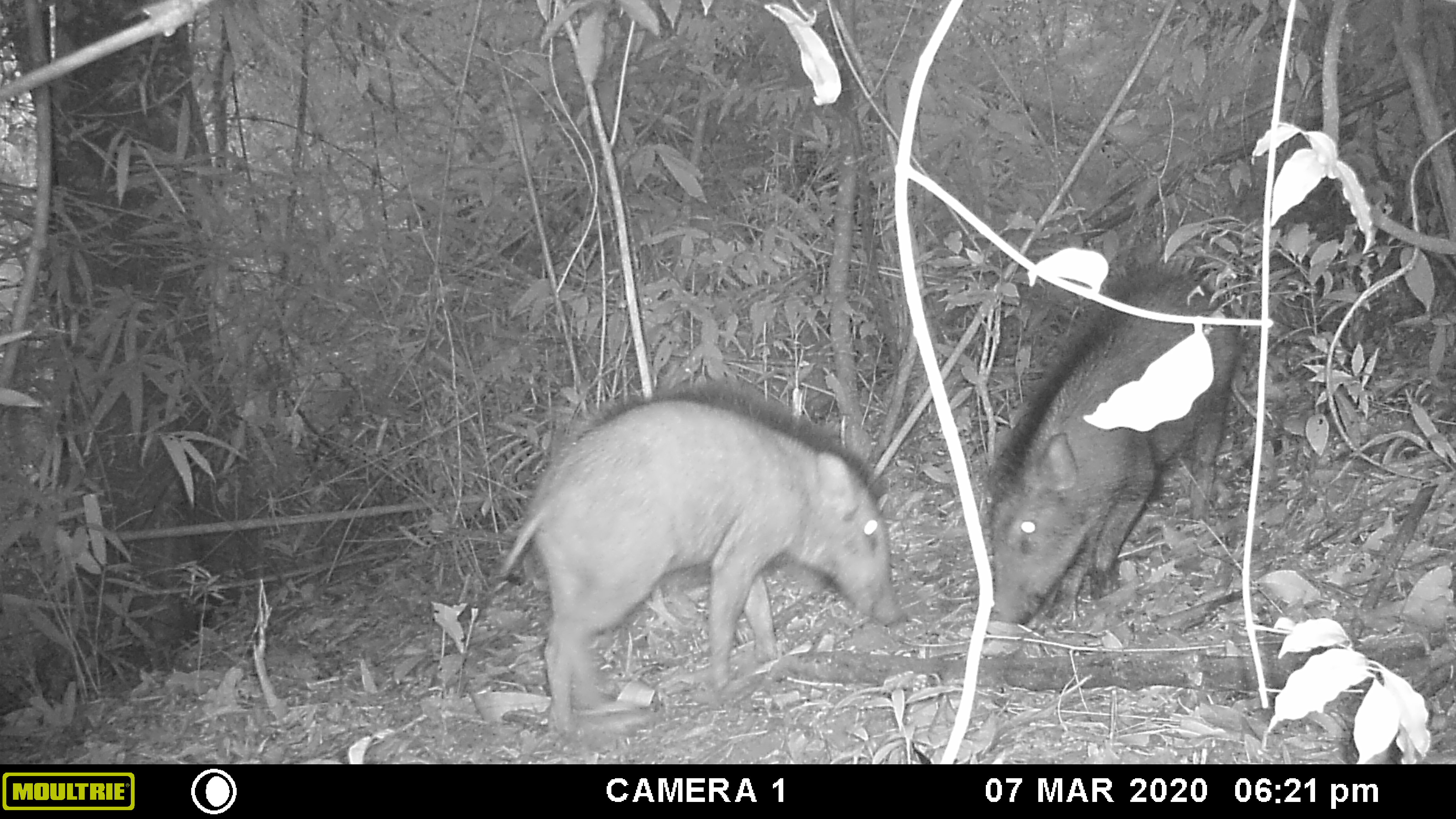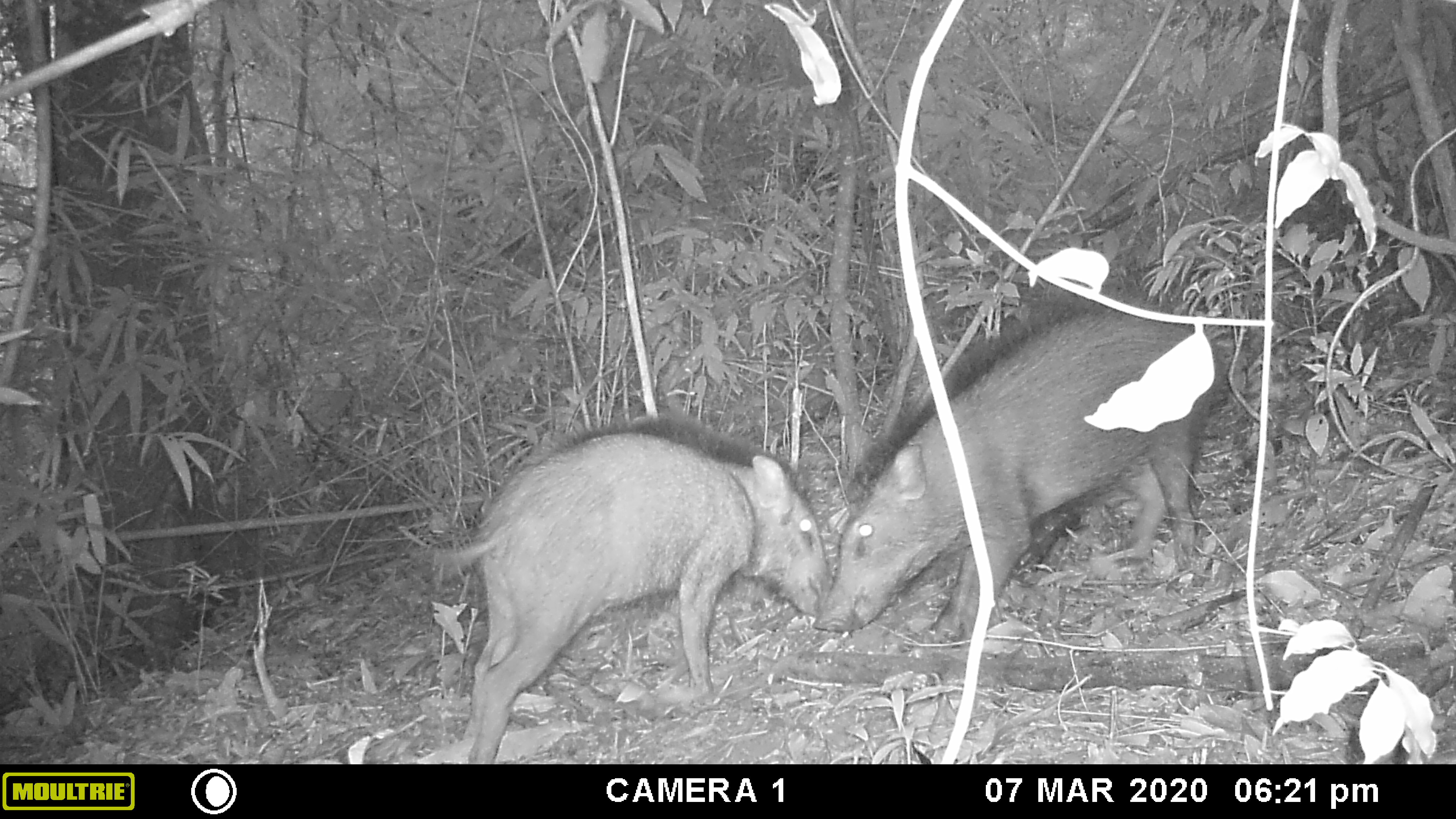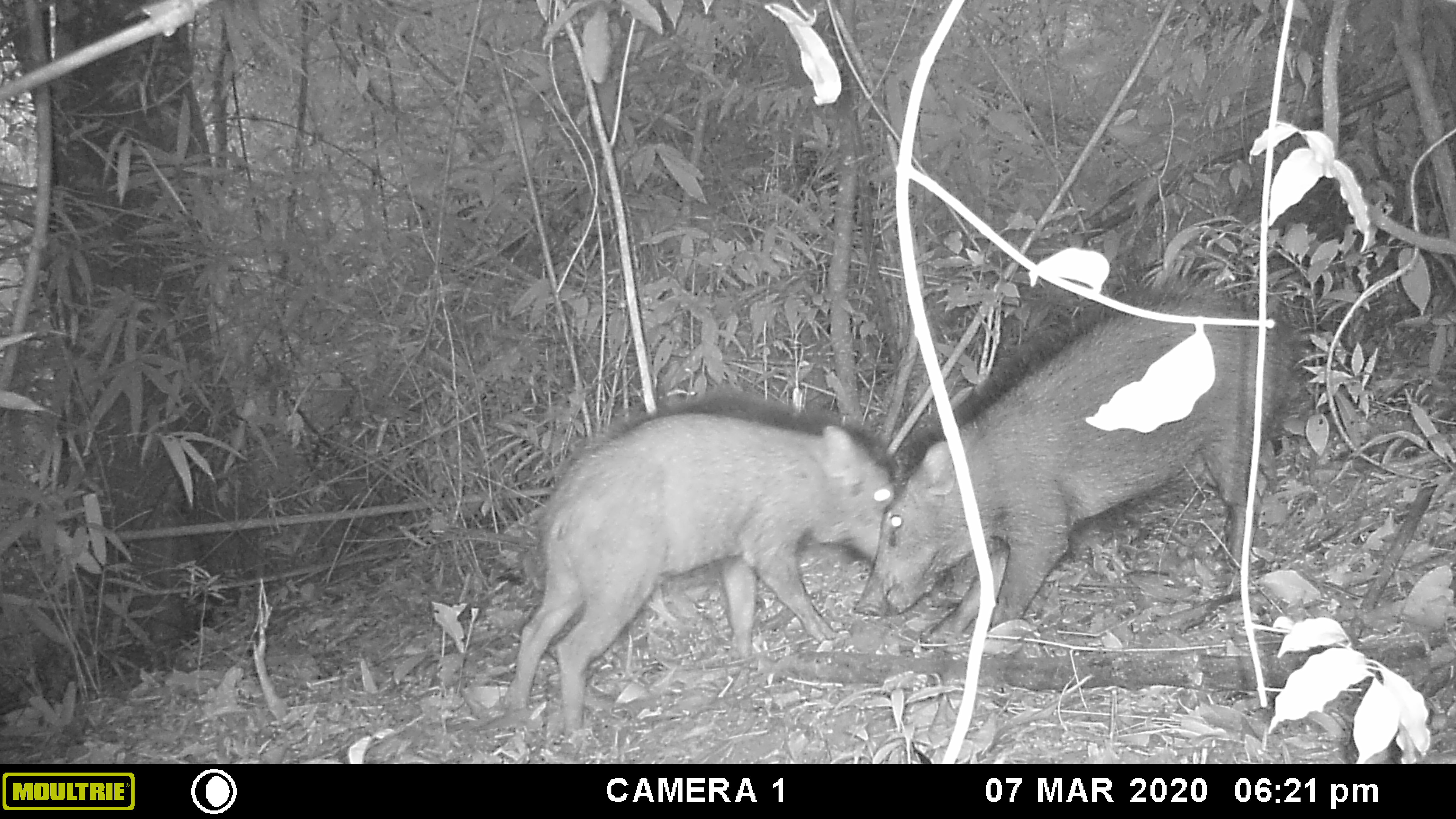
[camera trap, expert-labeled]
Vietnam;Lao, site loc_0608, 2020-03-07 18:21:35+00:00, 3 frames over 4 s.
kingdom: Animalia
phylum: Chordata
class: Mammalia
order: Artiodactyla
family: Suidae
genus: Sus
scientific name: Sus scrofa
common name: eurasian wild pig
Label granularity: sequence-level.